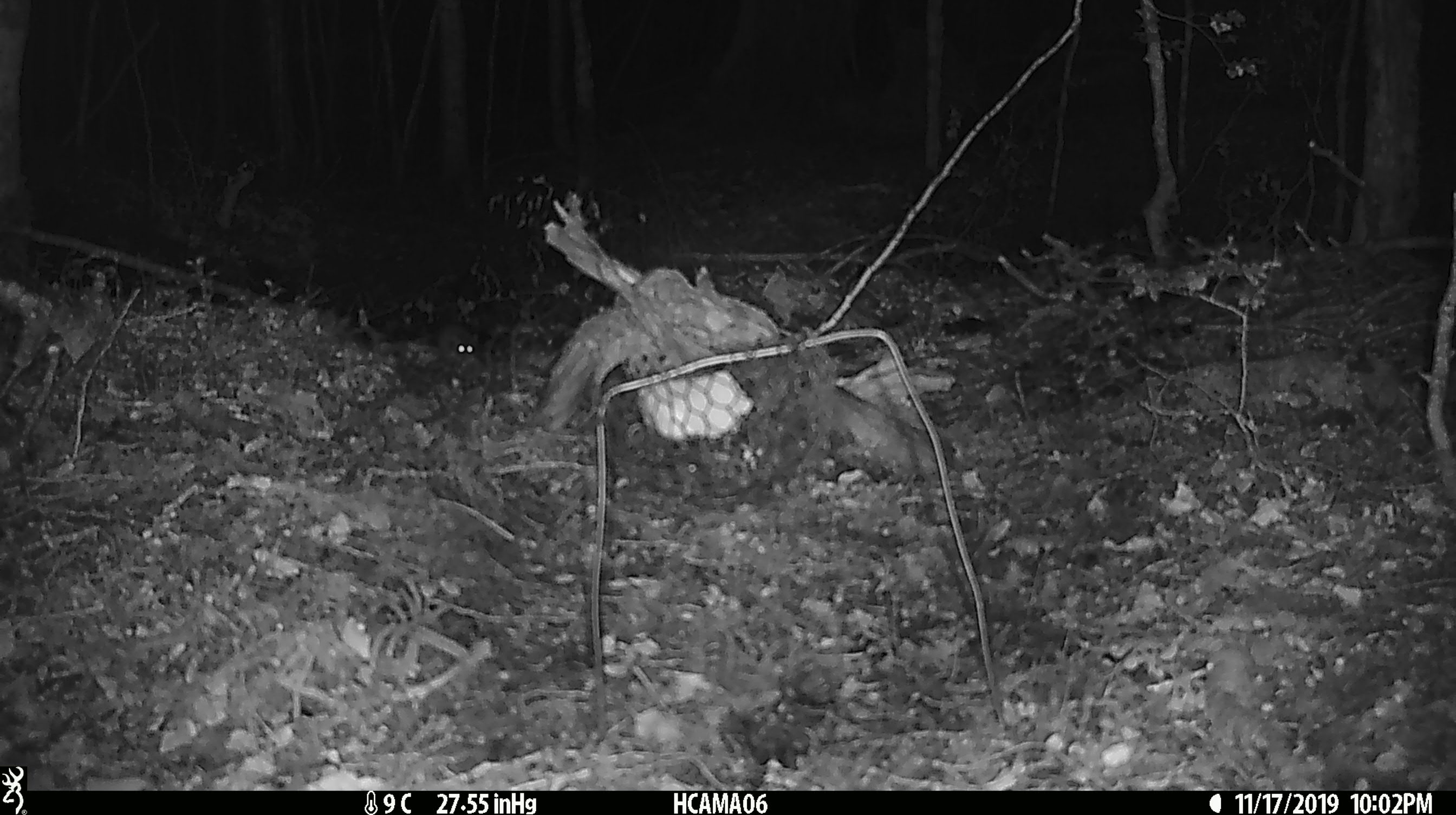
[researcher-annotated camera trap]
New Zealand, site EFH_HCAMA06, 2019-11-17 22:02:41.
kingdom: Animalia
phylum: Chordata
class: Mammalia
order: Rodentia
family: Muridae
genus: Mus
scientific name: Mus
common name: mouse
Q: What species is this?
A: Mouse (Mus).